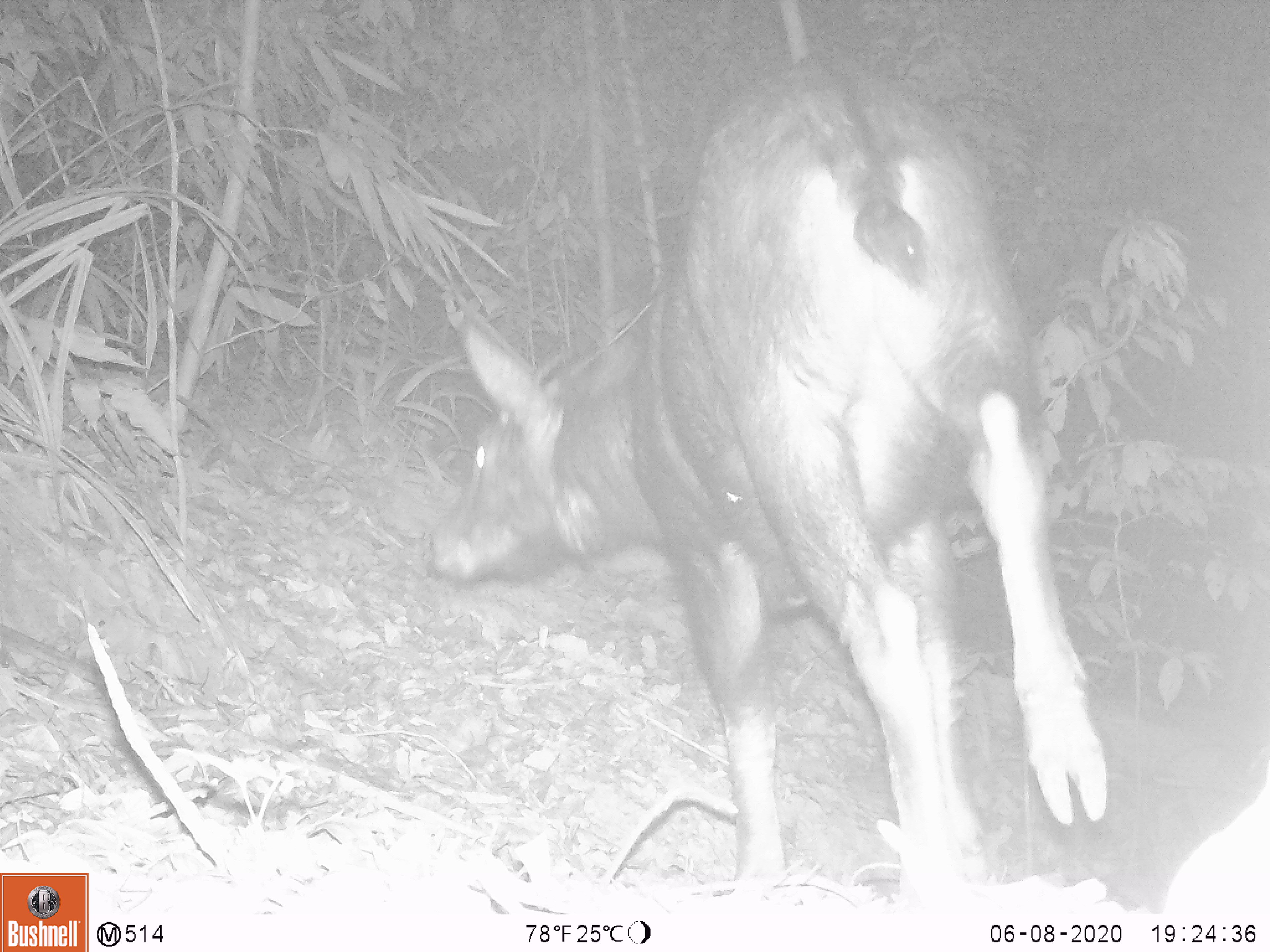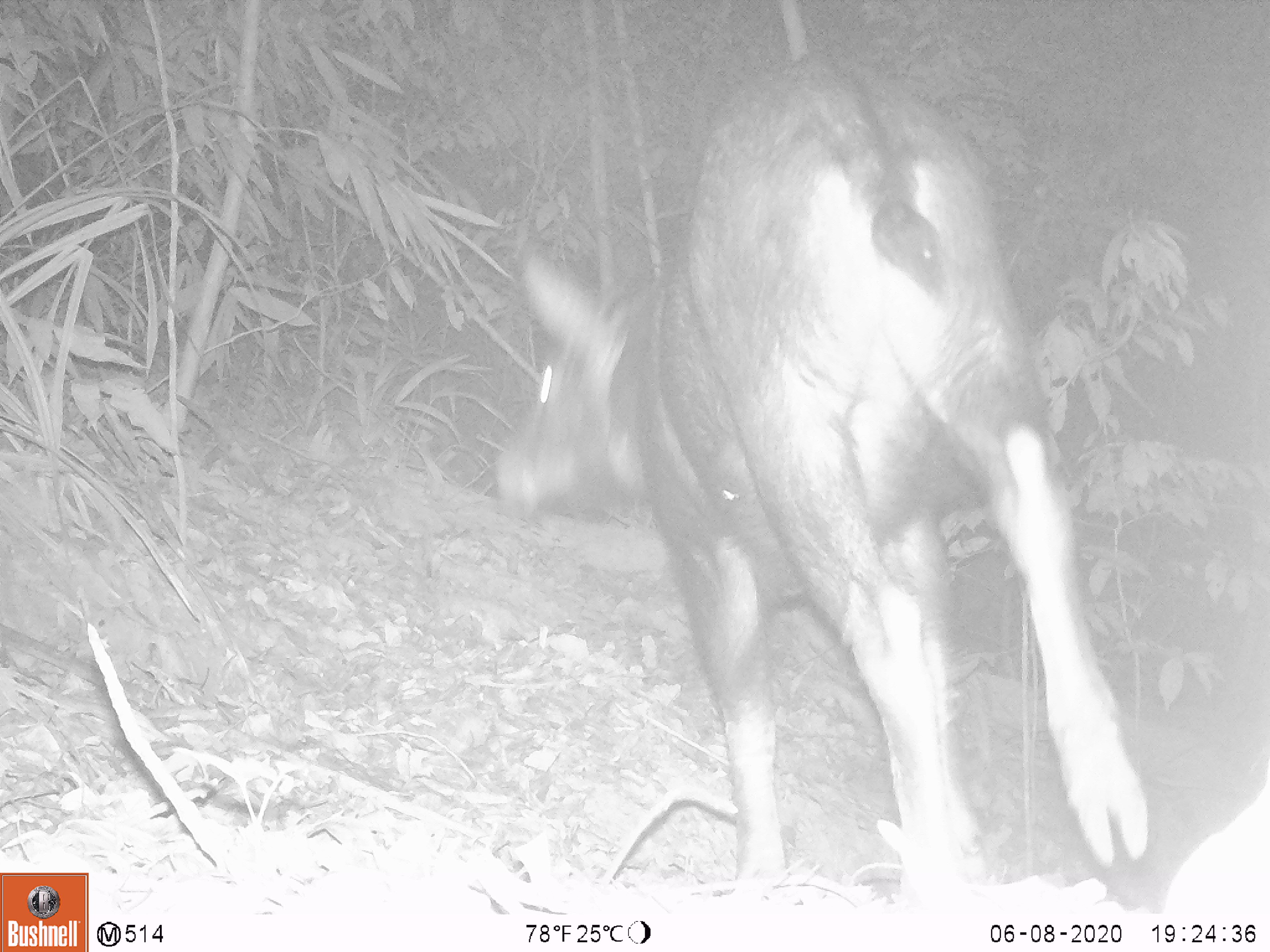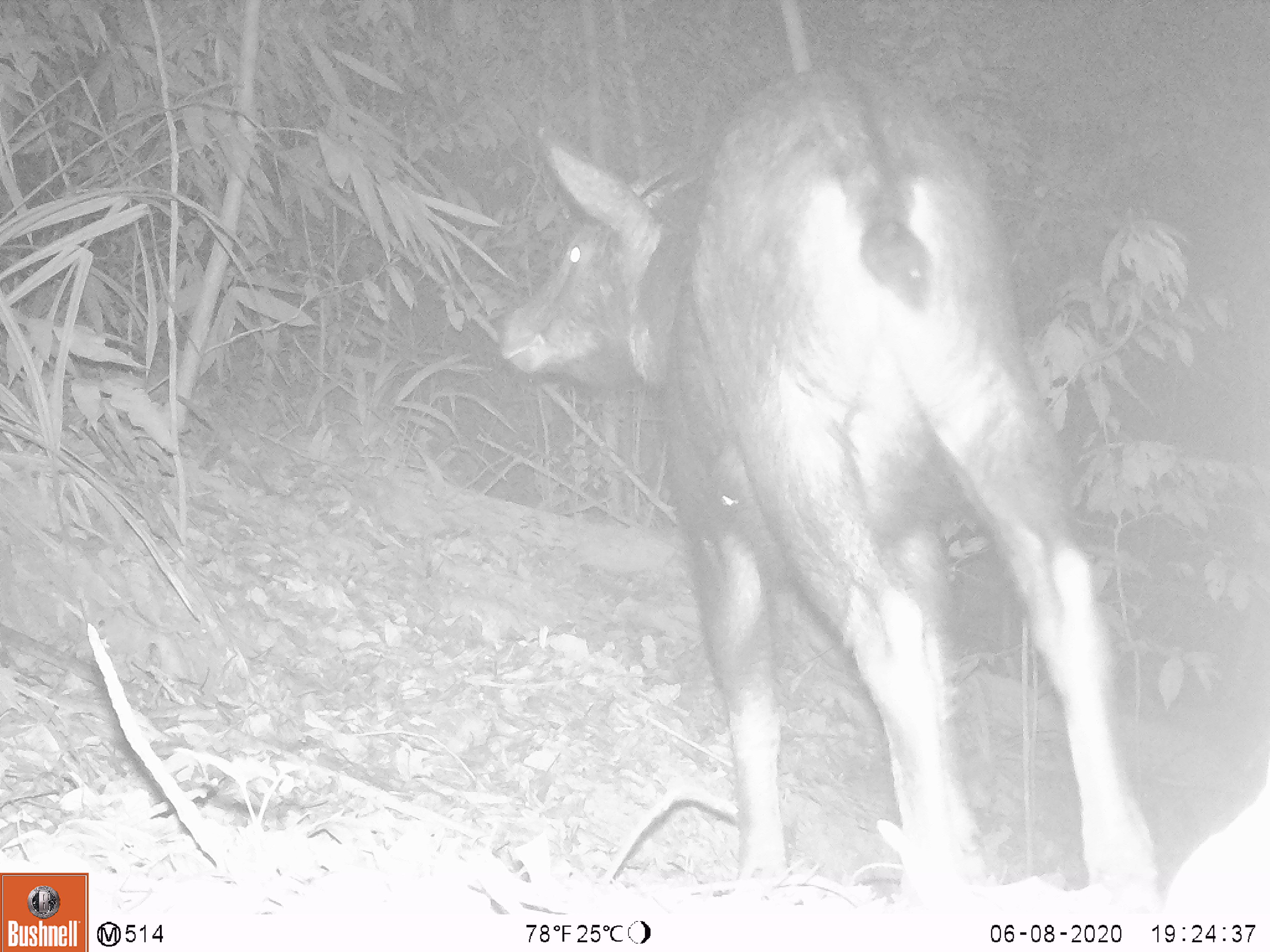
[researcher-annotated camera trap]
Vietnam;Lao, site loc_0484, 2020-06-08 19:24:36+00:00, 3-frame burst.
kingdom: Animalia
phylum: Chordata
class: Mammalia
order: Artiodactyla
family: Bovidae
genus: Capricornis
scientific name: Capricornis sumatraensis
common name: chinese serow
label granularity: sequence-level